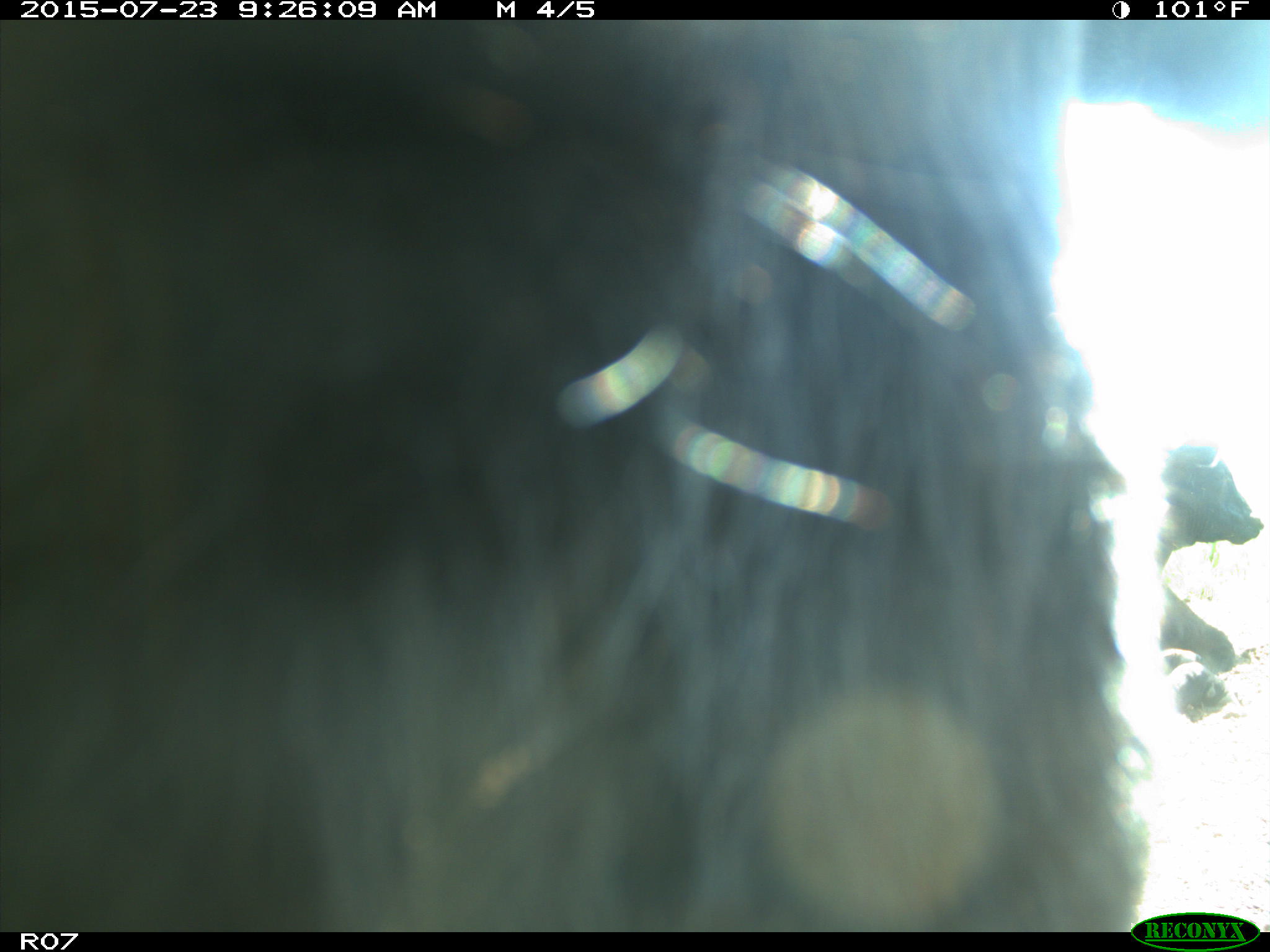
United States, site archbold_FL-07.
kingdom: Animalia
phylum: Chordata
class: Mammalia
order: Artiodactyla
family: Bovidae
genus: Bos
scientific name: Bos taurus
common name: domestic cow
Bos taurus (domestic cow).